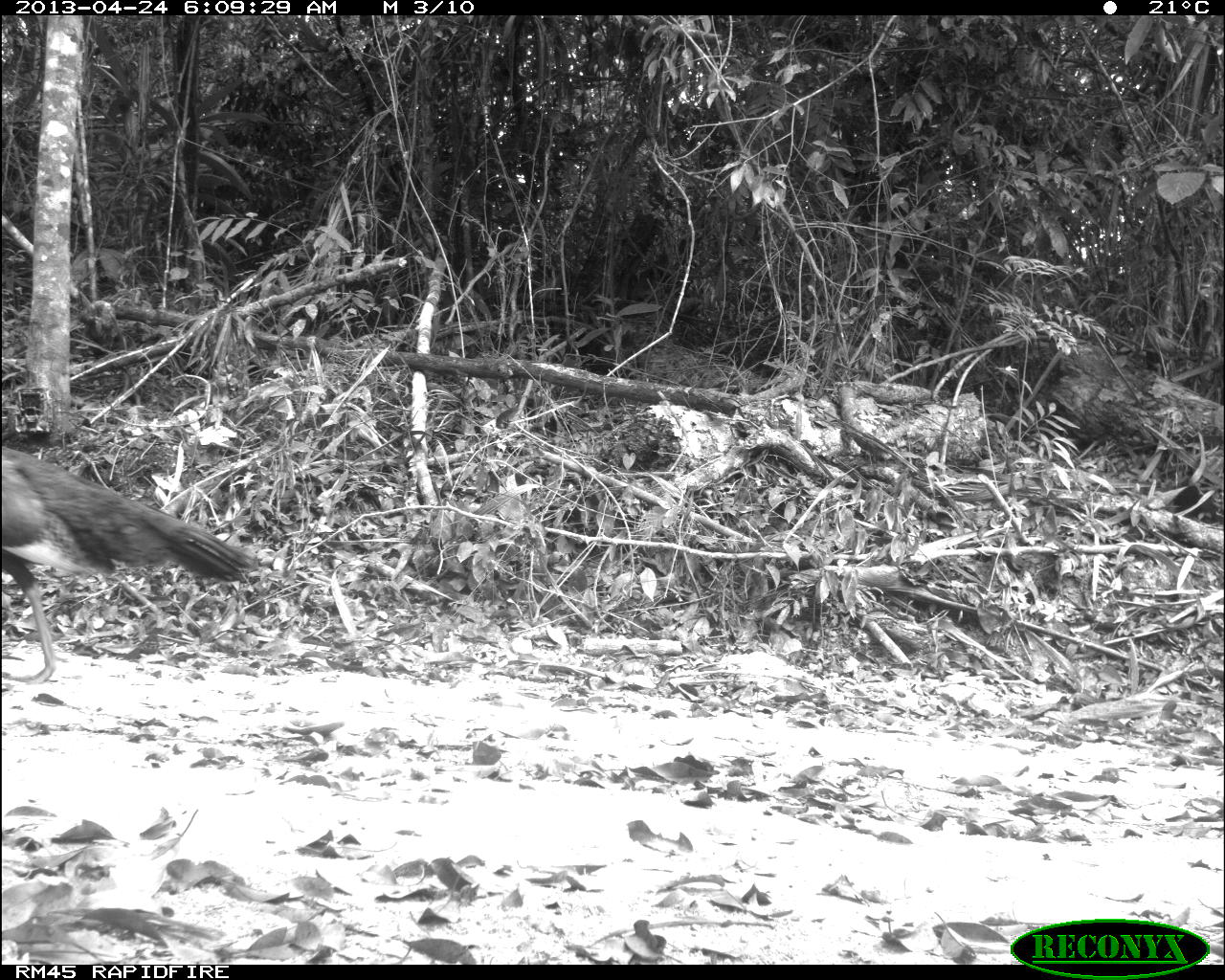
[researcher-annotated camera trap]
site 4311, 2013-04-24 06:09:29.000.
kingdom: Animalia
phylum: Chordata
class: Aves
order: Galliformes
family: Phasianidae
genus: Meleagris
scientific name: Meleagris ocellata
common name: ocellated turkey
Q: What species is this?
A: Meleagris ocellata (ocellated turkey).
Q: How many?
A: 1.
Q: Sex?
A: Male.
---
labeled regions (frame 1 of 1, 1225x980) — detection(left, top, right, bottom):
meleagris ocellata: detection(0, 438, 254, 681)